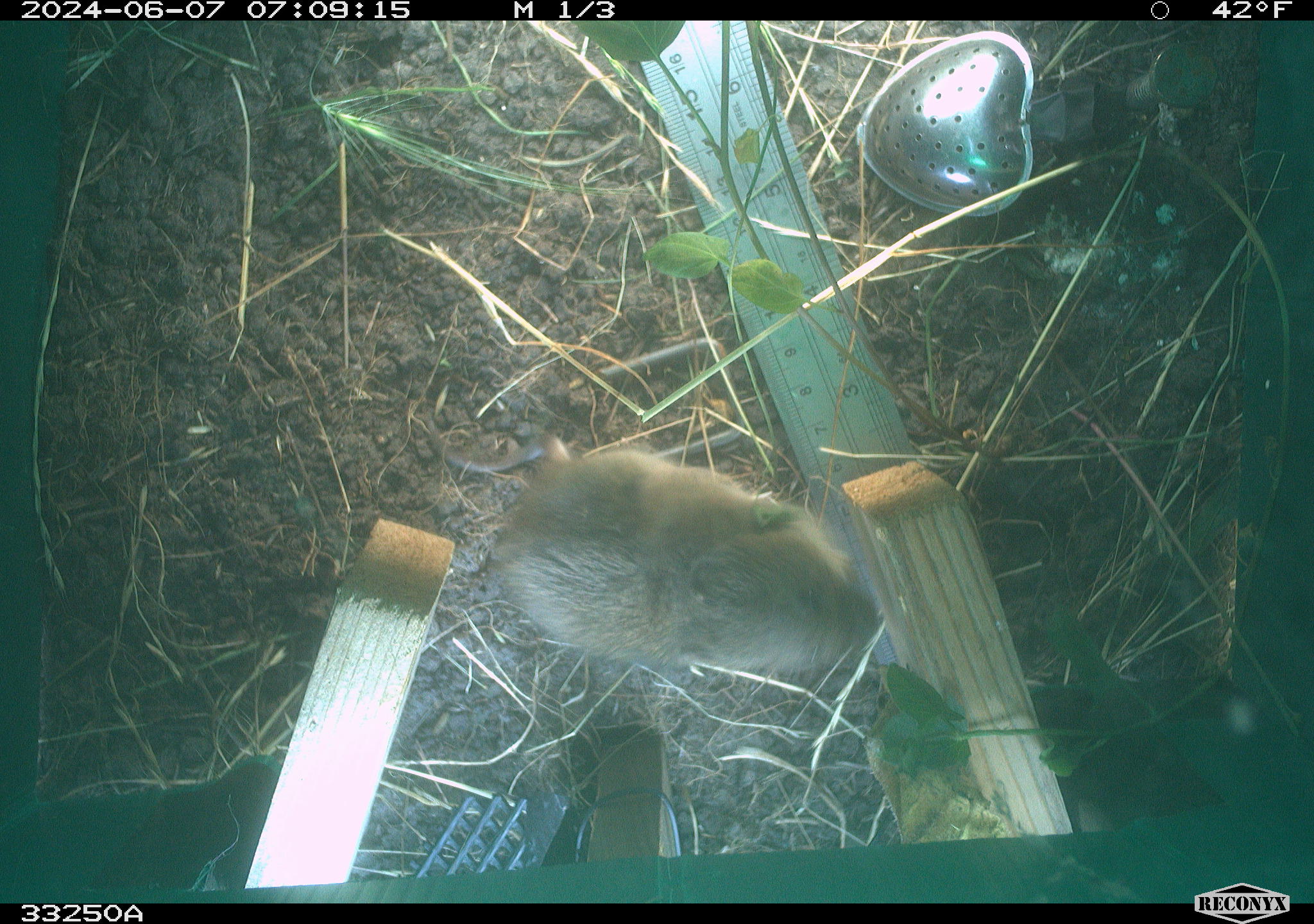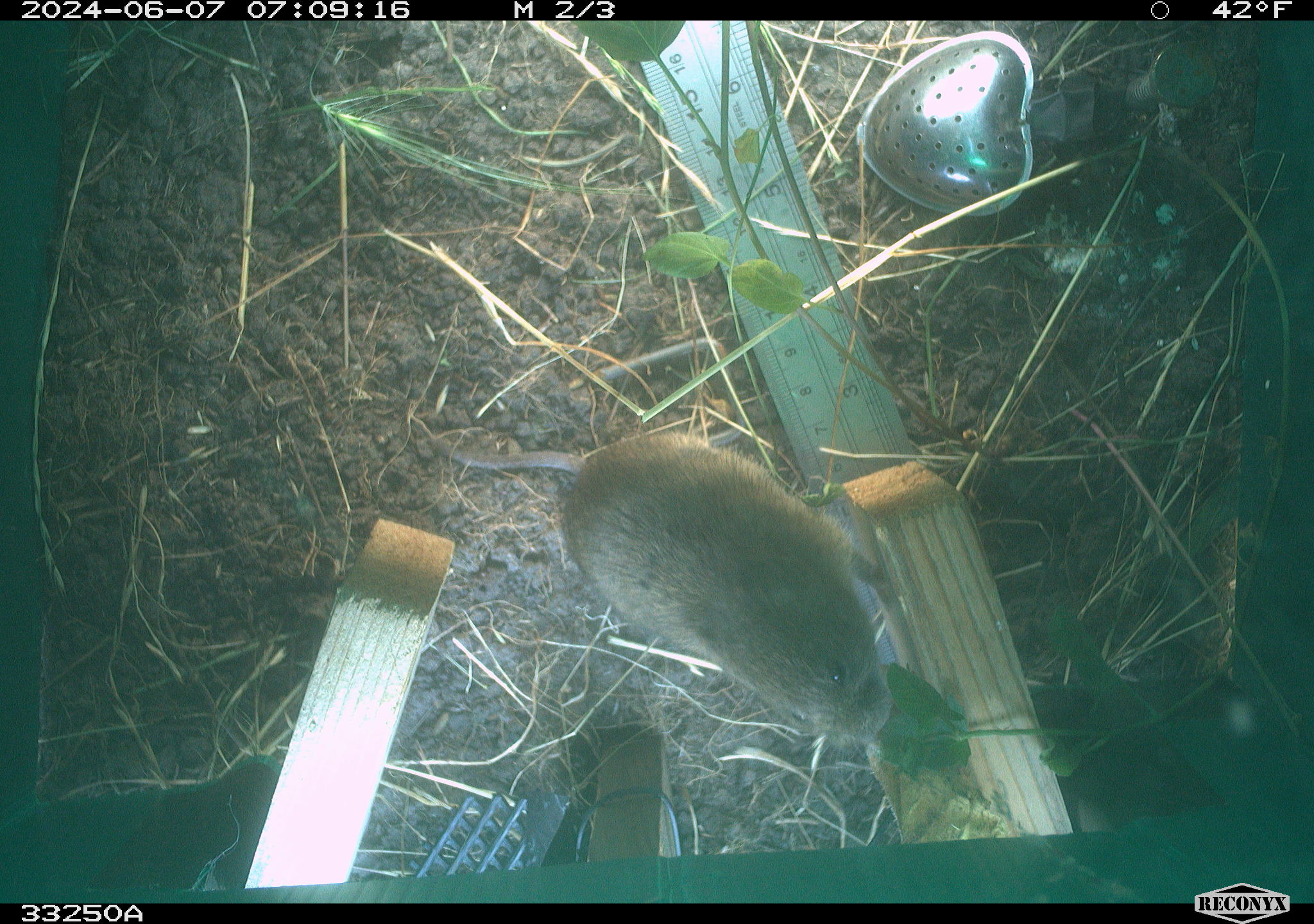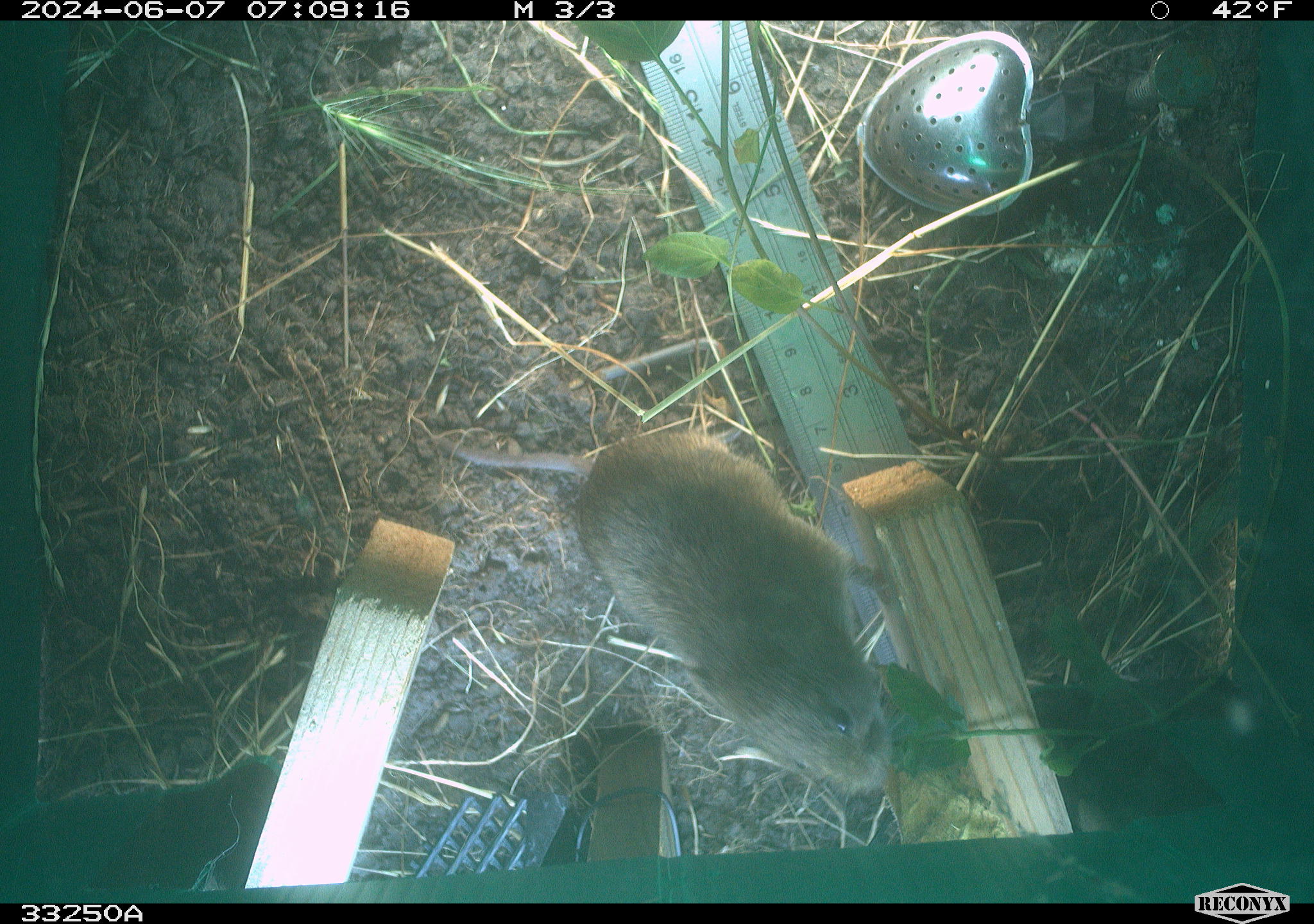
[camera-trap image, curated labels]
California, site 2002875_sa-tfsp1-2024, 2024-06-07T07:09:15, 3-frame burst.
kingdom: Animalia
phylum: Chordata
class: Mammalia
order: Rodentia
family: Cricetidae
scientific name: Arvicolinae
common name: voles, lemmings, and muskrats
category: arvicolinae subfamily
Arvicolinae subfamily (voles, lemmings, and muskrats) (Arvicolinae).